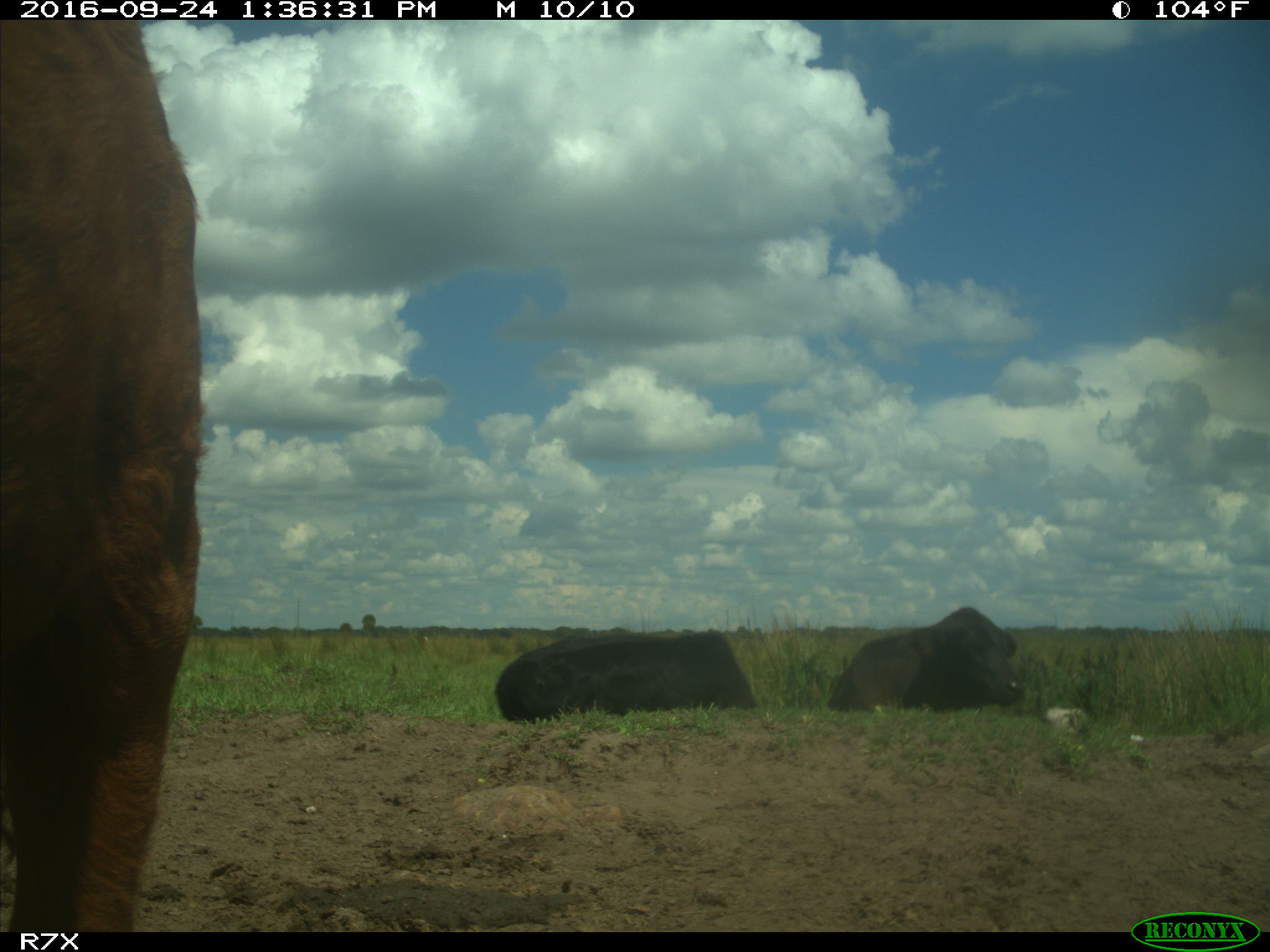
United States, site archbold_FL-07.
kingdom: Animalia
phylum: Chordata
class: Mammalia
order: Artiodactyla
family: Bovidae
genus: Bos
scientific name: Bos taurus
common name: domestic cow